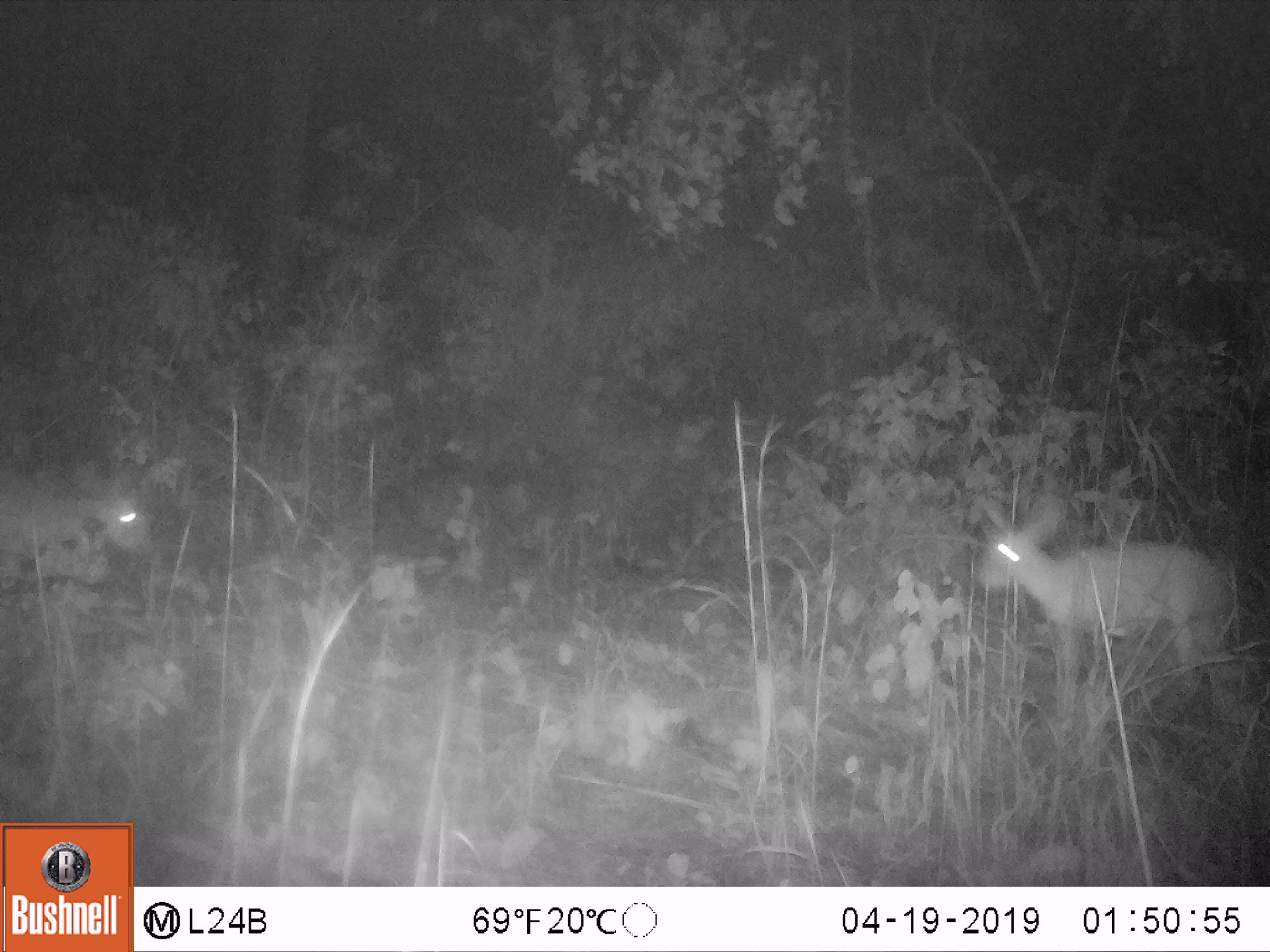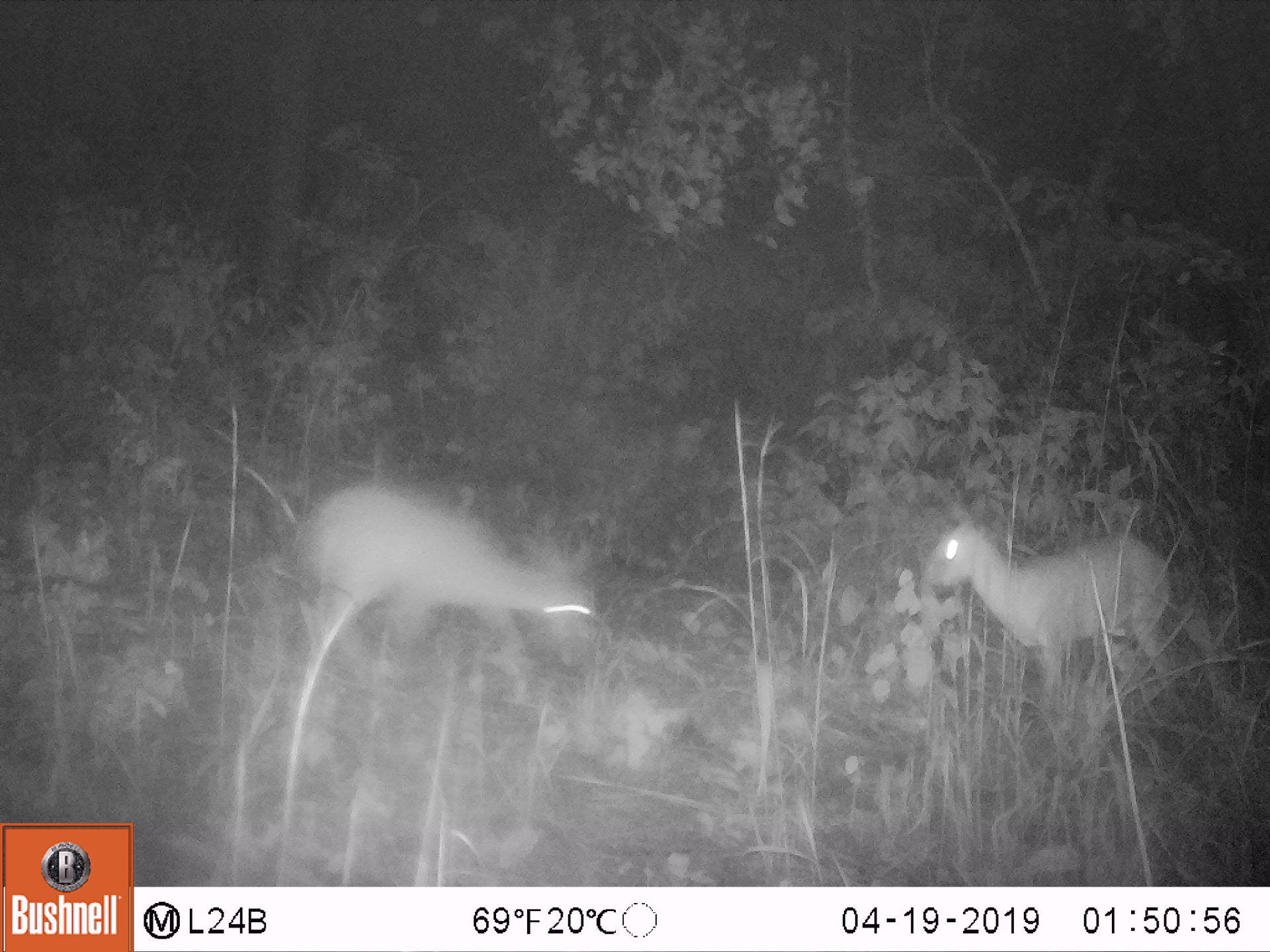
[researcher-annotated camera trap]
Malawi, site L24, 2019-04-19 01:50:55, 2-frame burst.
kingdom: Animalia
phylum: Chordata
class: Mammalia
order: Artiodactyla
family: Bovidae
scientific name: Antilopinae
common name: small antelope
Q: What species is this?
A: Small antelope (Antilopinae).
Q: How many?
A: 2.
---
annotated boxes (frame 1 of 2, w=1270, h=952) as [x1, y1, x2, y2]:
small antelope: [970, 480, 1249, 691]; [0, 448, 157, 576]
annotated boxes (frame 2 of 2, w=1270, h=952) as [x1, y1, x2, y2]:
small antelope: [285, 471, 614, 685]; [926, 517, 1189, 699]